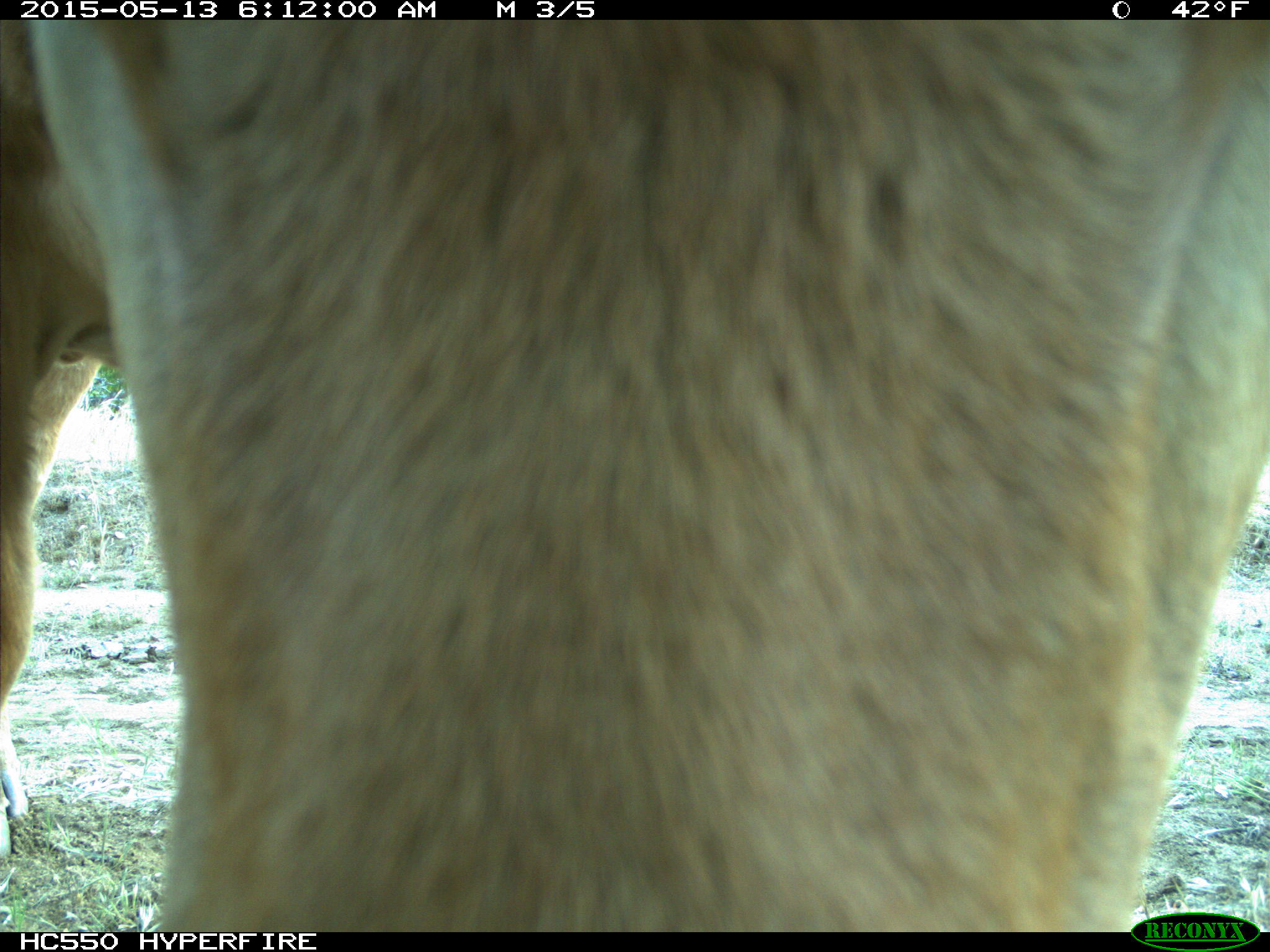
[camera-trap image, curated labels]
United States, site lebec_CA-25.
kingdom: Animalia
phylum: Chordata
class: Mammalia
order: Artiodactyla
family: Bovidae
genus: Bos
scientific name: Bos taurus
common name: domestic cow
Bos taurus (domestic cow).